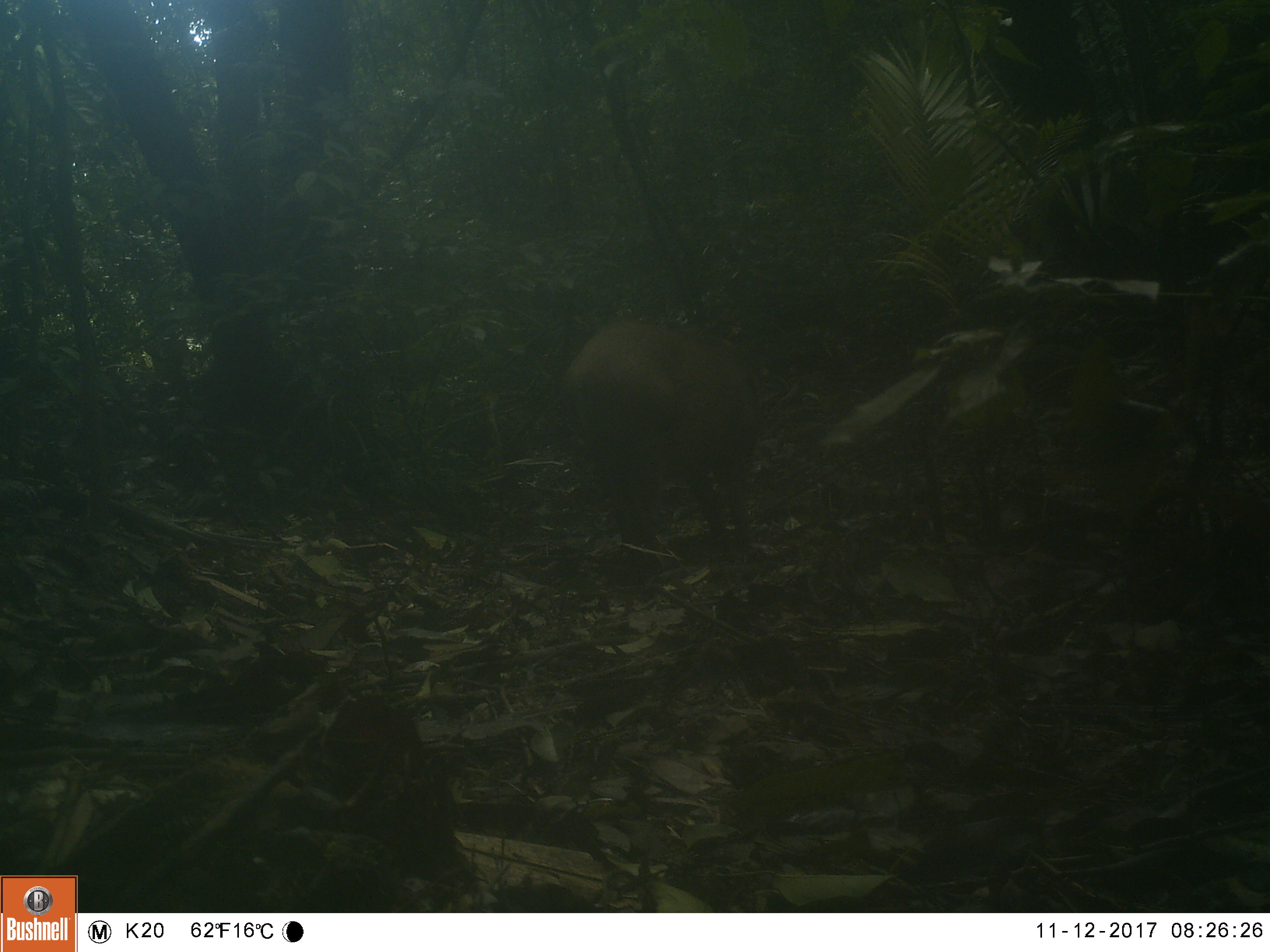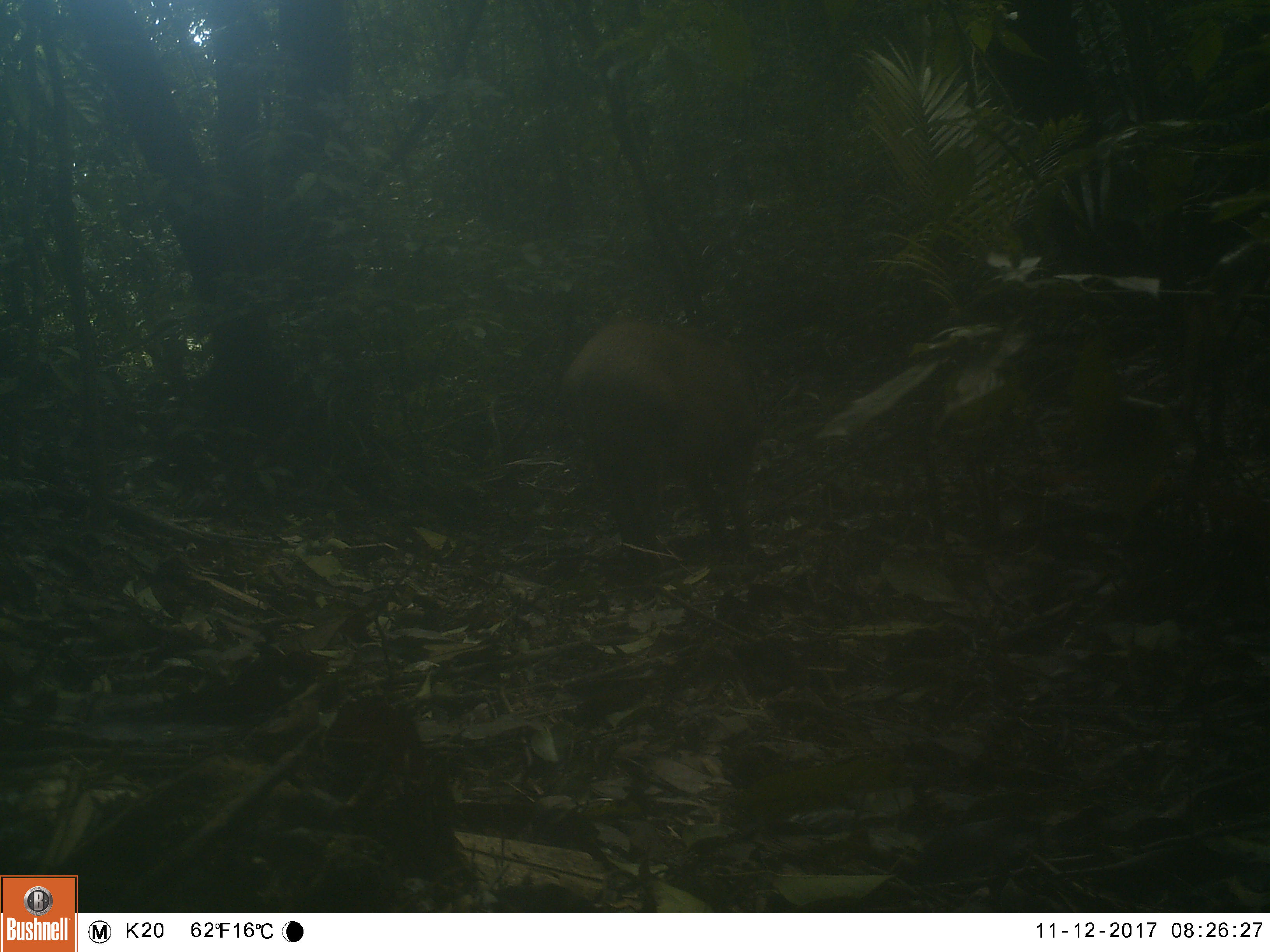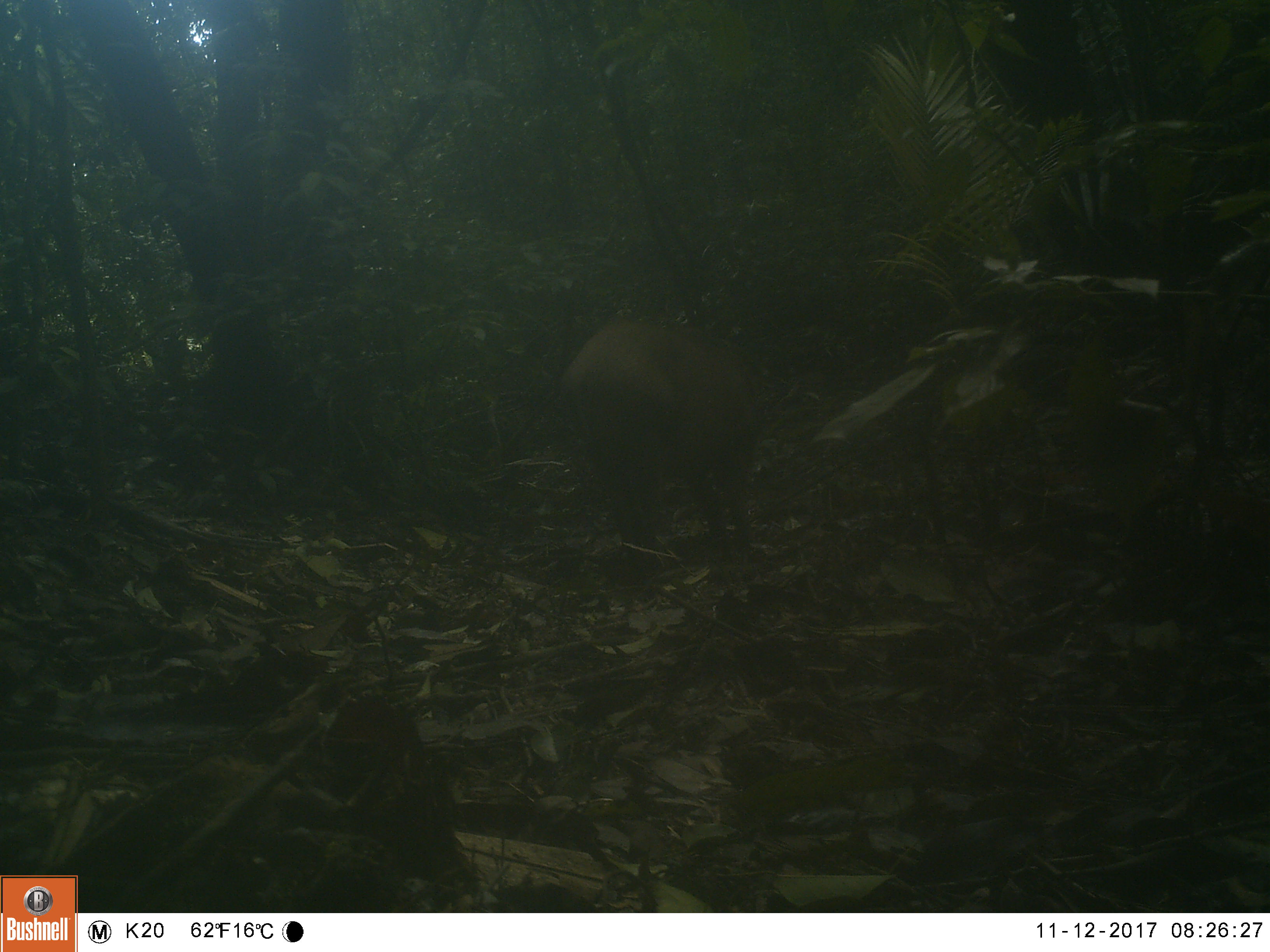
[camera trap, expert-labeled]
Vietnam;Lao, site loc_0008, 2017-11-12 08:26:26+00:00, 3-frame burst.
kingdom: Animalia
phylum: Chordata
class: Mammalia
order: Artiodactyla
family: Suidae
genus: Sus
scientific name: Sus scrofa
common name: eurasian wild pig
Eurasian wild pig (Sus scrofa). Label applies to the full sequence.